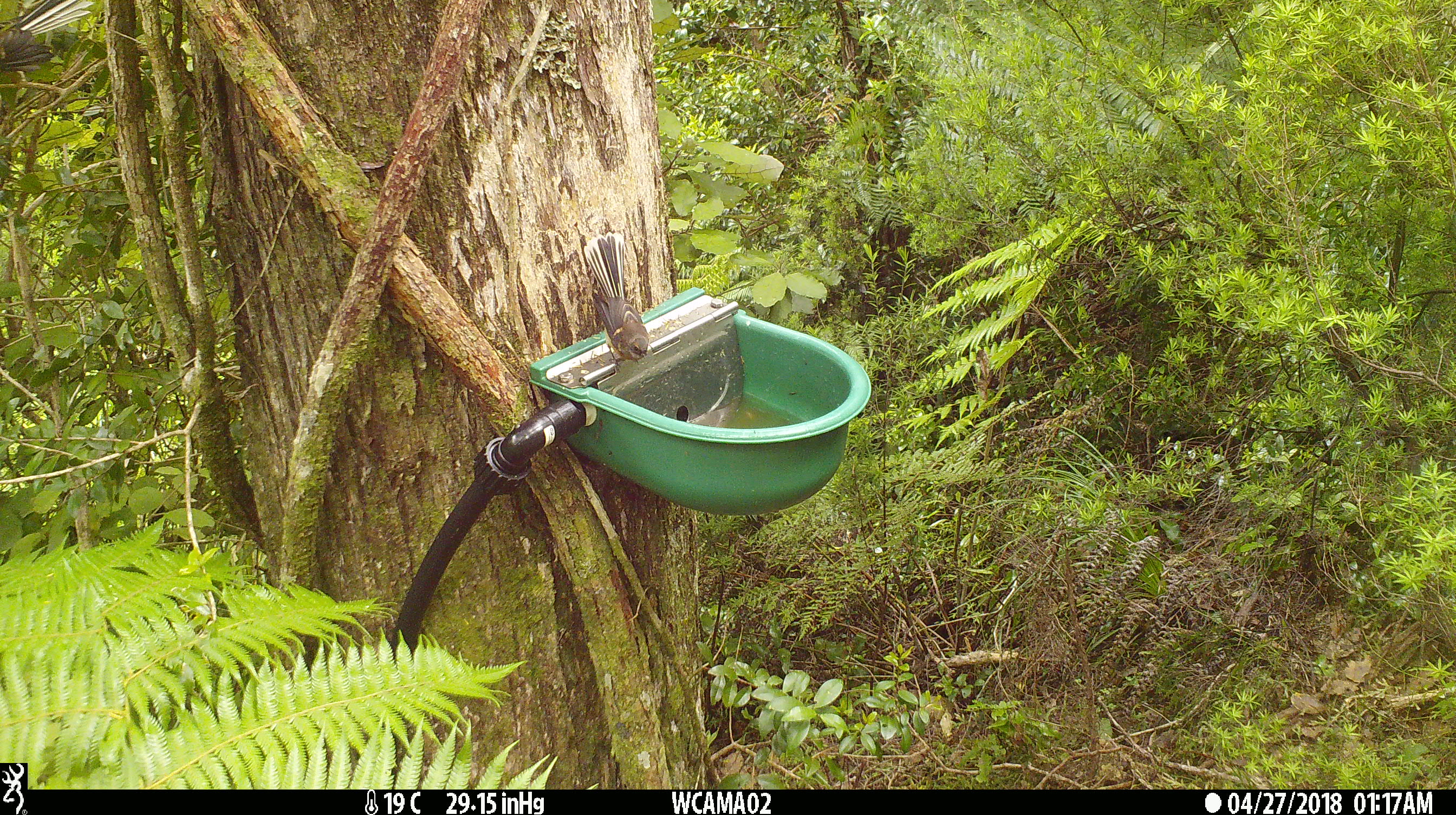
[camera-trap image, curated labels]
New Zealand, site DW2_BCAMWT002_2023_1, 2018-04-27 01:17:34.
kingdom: Animalia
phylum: Chordata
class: Aves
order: Passeriformes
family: Rhipiduridae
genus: Rhipidura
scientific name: Rhipidura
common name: fantails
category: fantail